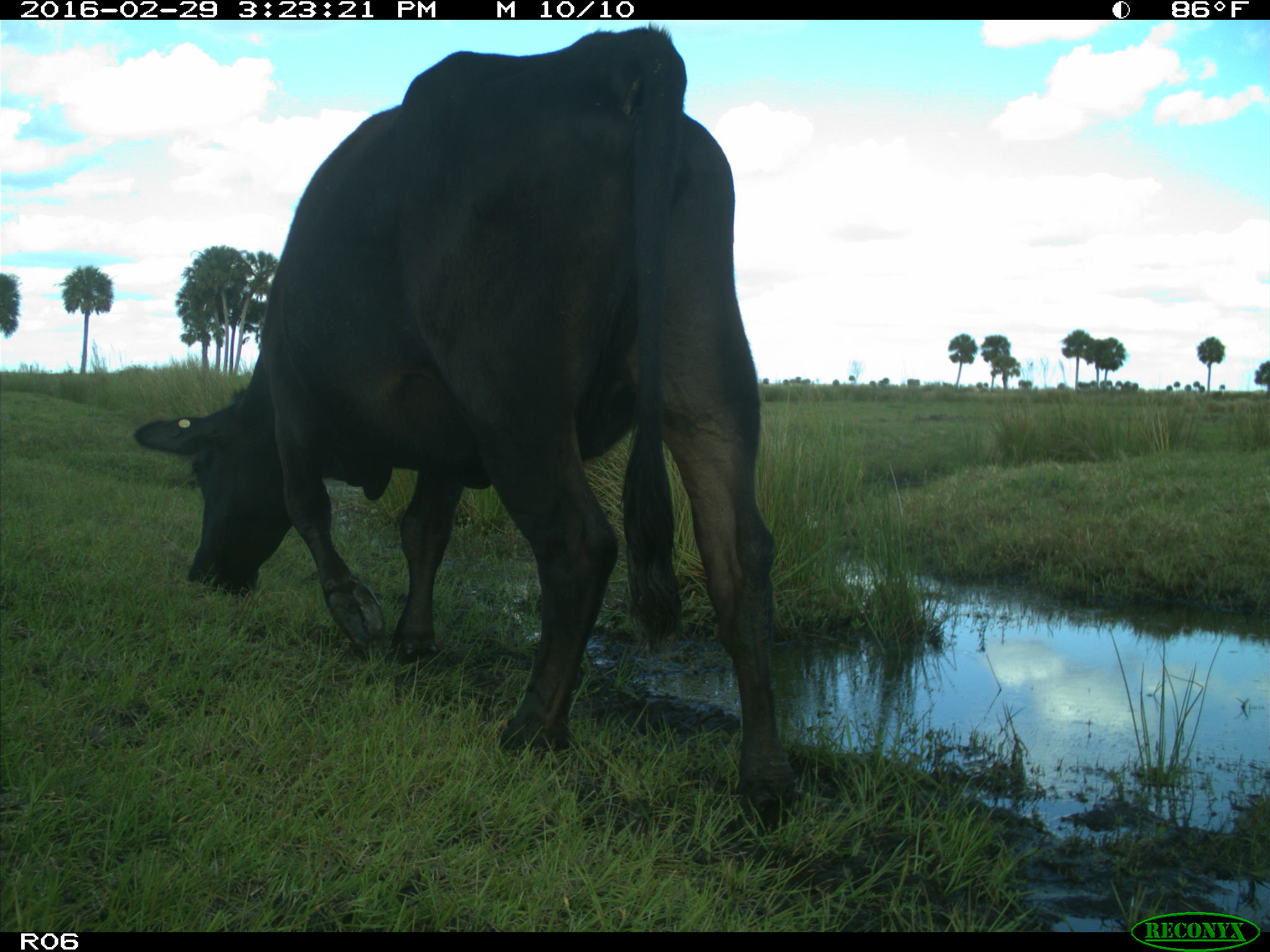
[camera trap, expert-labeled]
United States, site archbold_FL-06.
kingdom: Animalia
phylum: Chordata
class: Mammalia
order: Artiodactyla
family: Bovidae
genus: Bos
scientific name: Bos taurus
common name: domestic cow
Bos taurus (domestic cow).